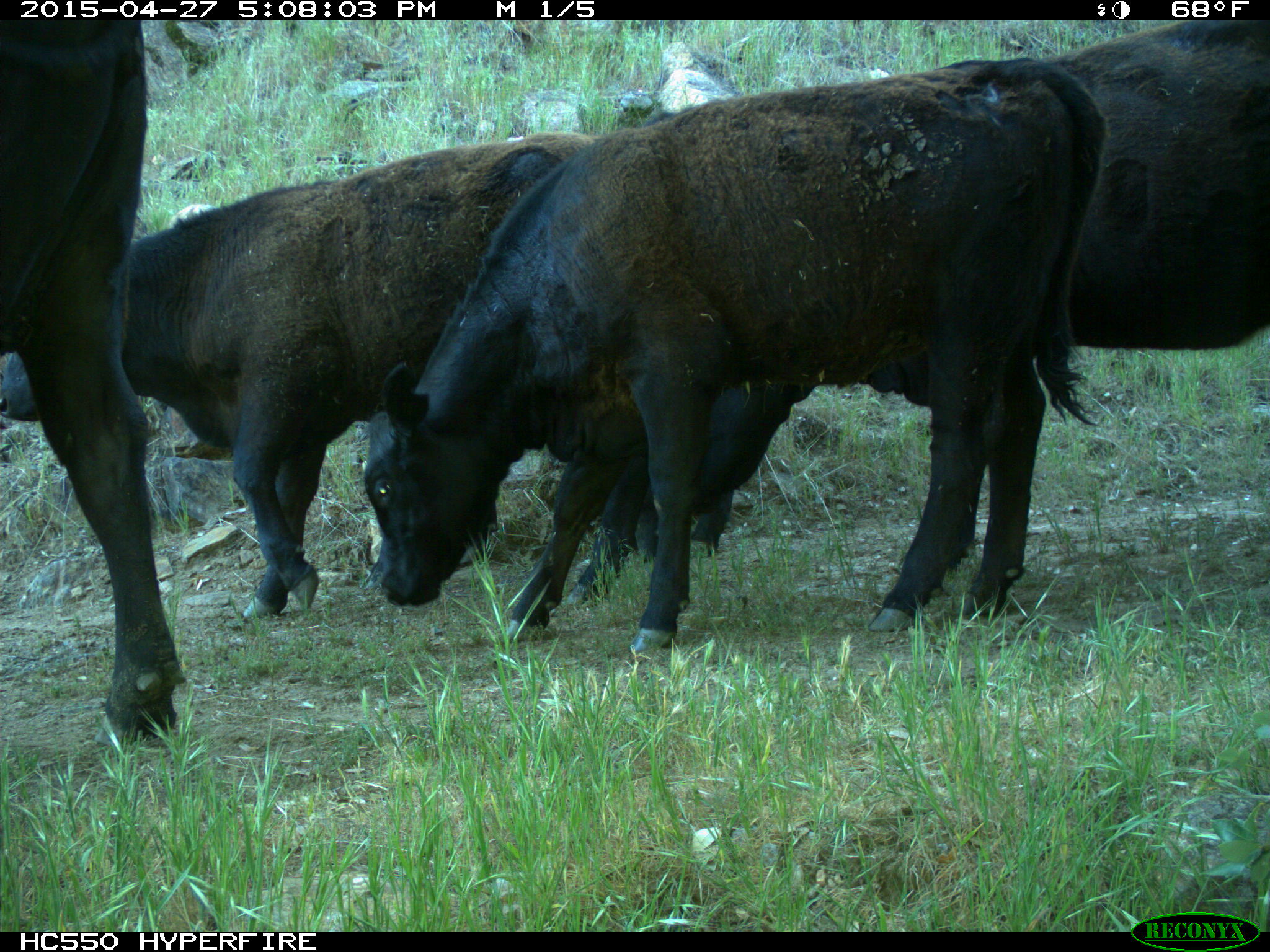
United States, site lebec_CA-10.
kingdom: Animalia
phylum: Chordata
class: Mammalia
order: Artiodactyla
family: Bovidae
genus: Bos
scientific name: Bos taurus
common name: domestic cow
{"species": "Bos taurus (domestic cow)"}